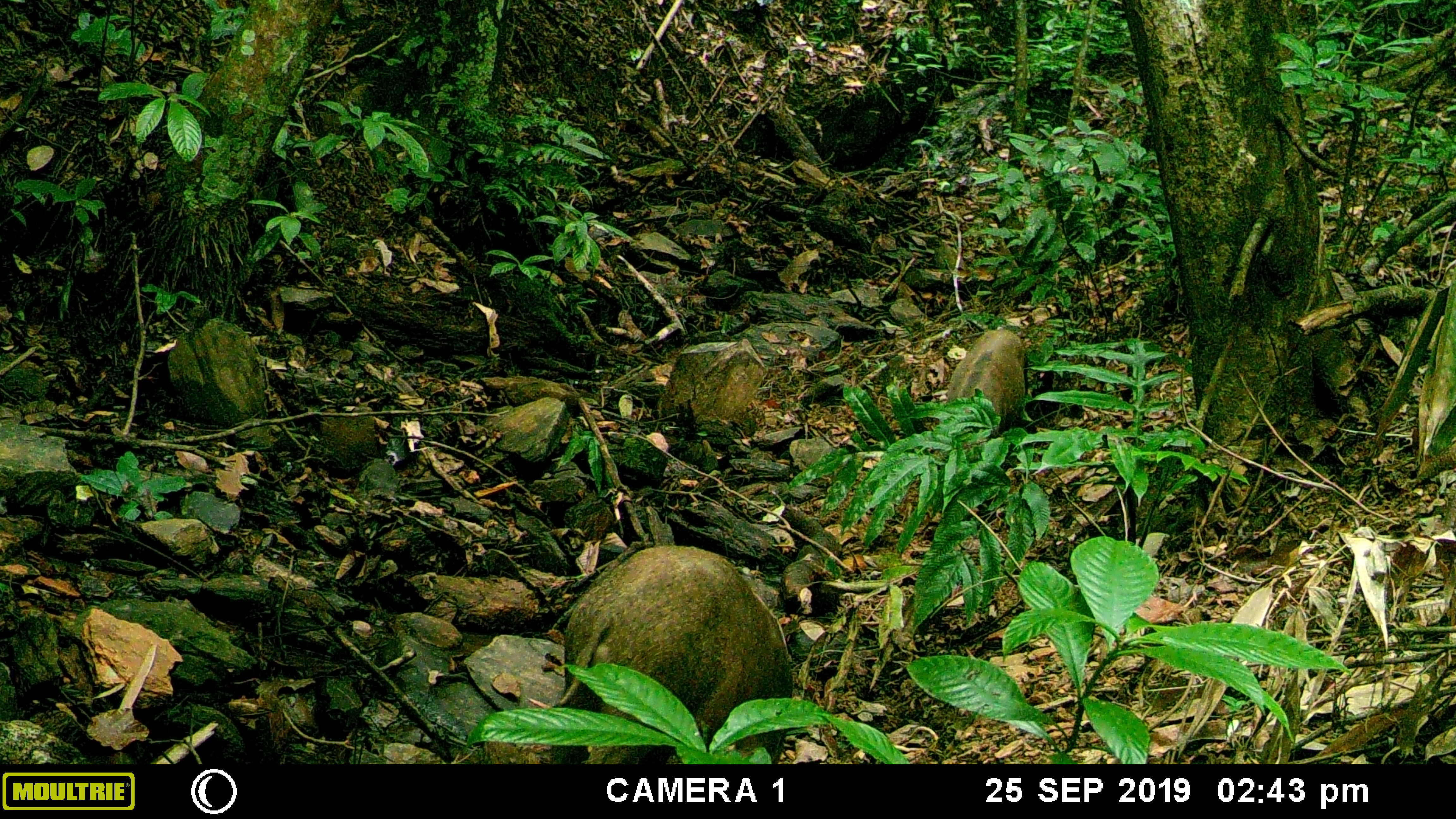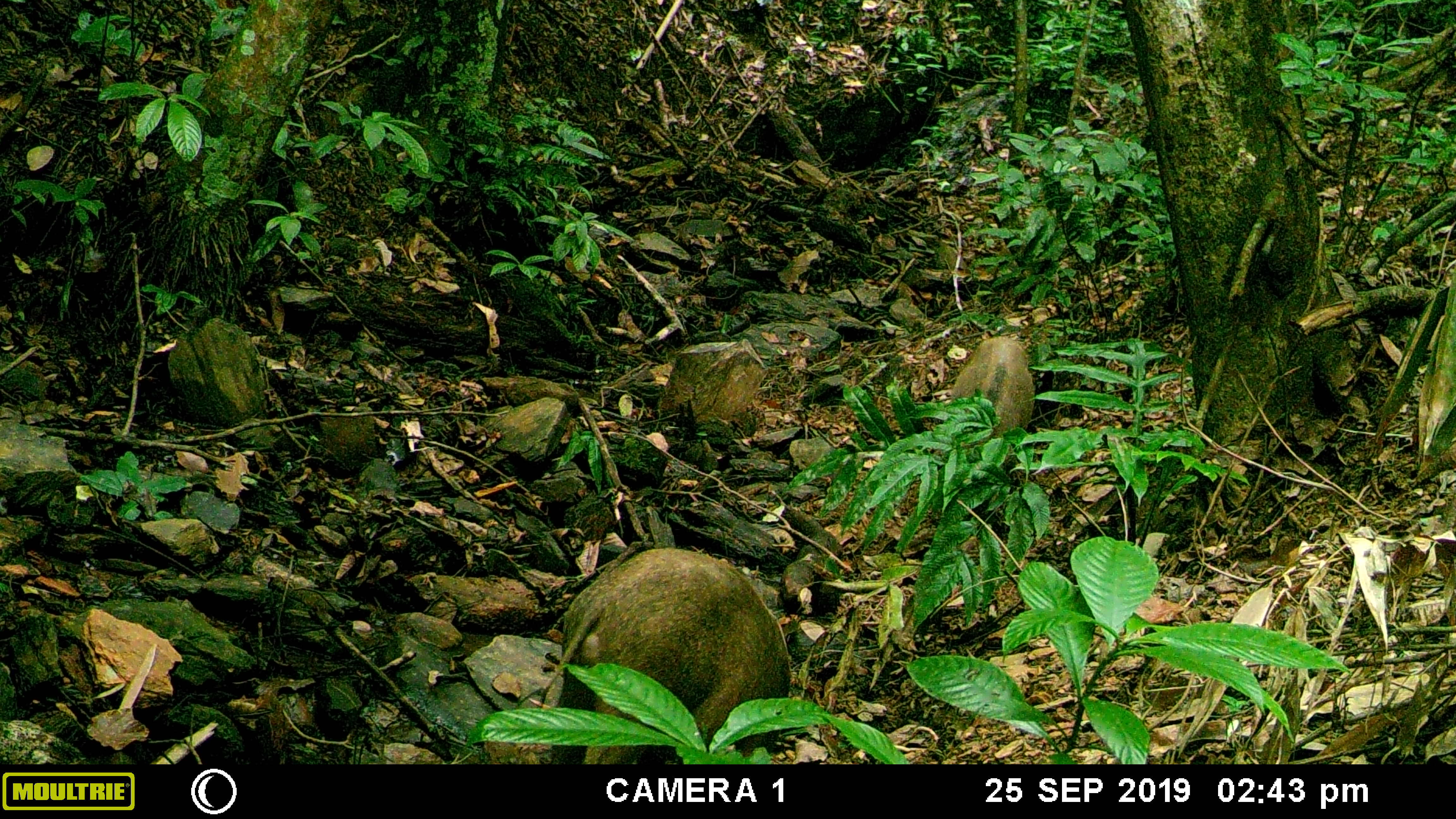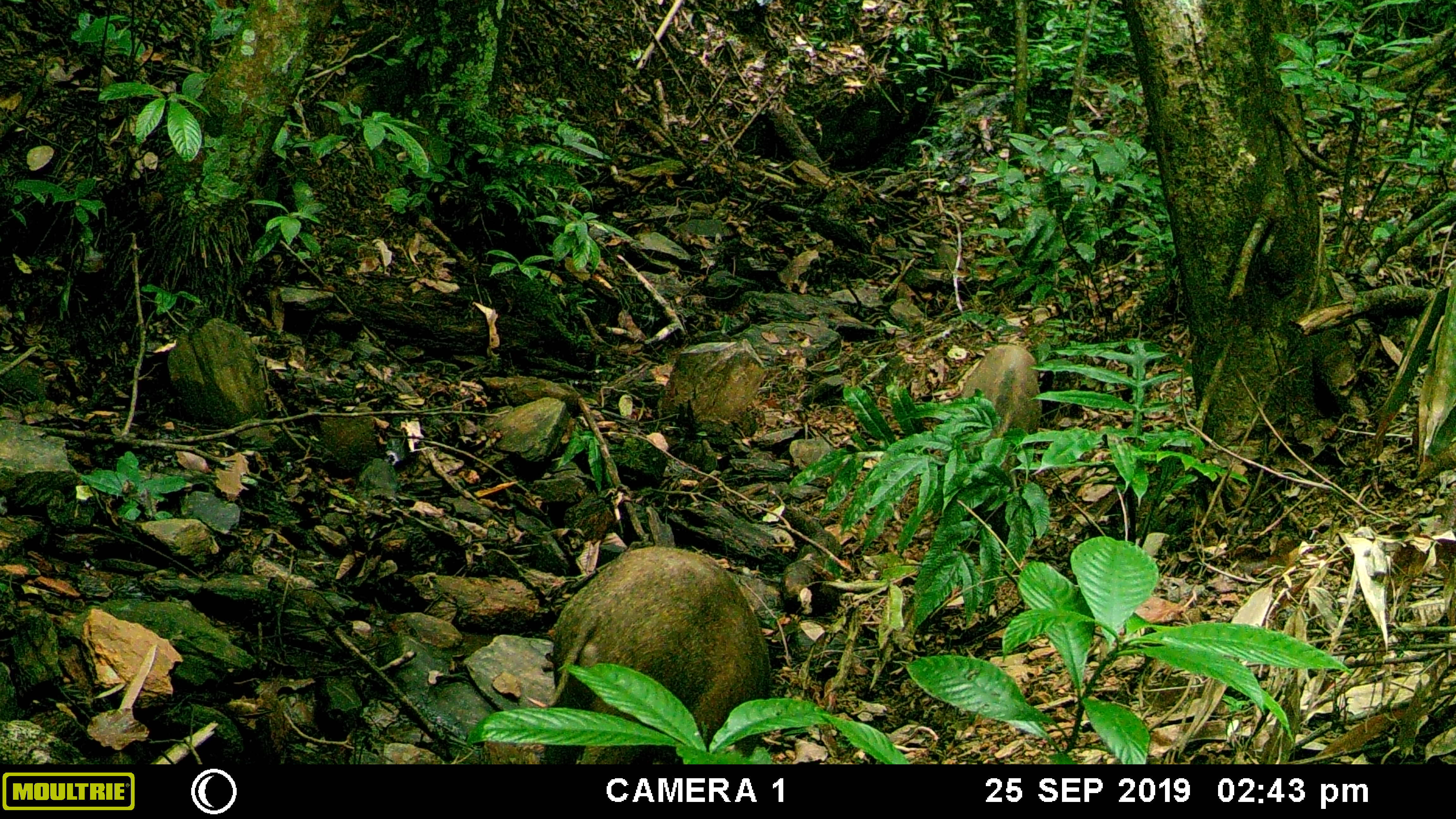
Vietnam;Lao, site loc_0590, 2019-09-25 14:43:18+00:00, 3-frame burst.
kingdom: Animalia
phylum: Chordata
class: Mammalia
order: Artiodactyla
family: Suidae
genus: Sus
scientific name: Sus scrofa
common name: eurasian wild pig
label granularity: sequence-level